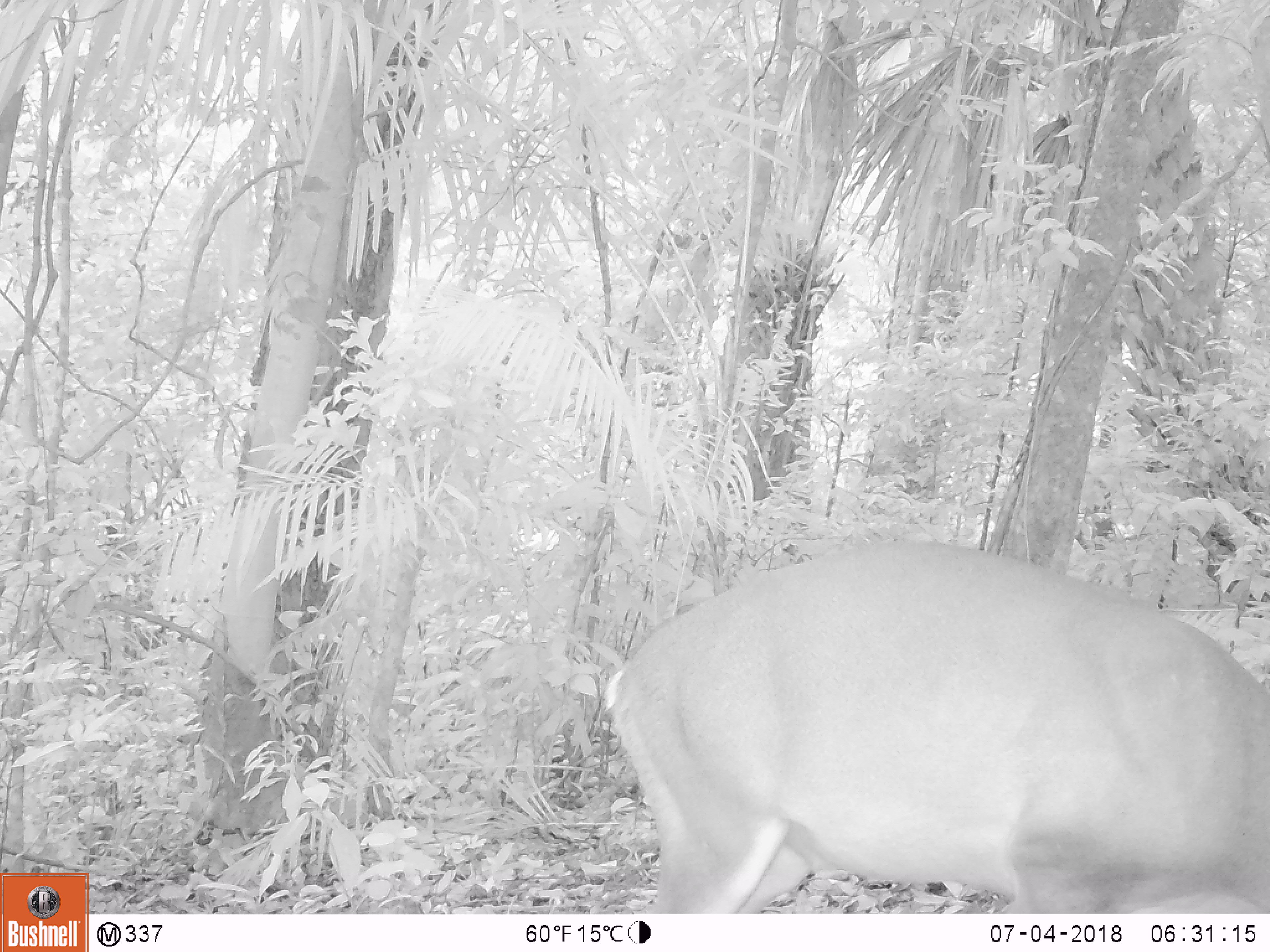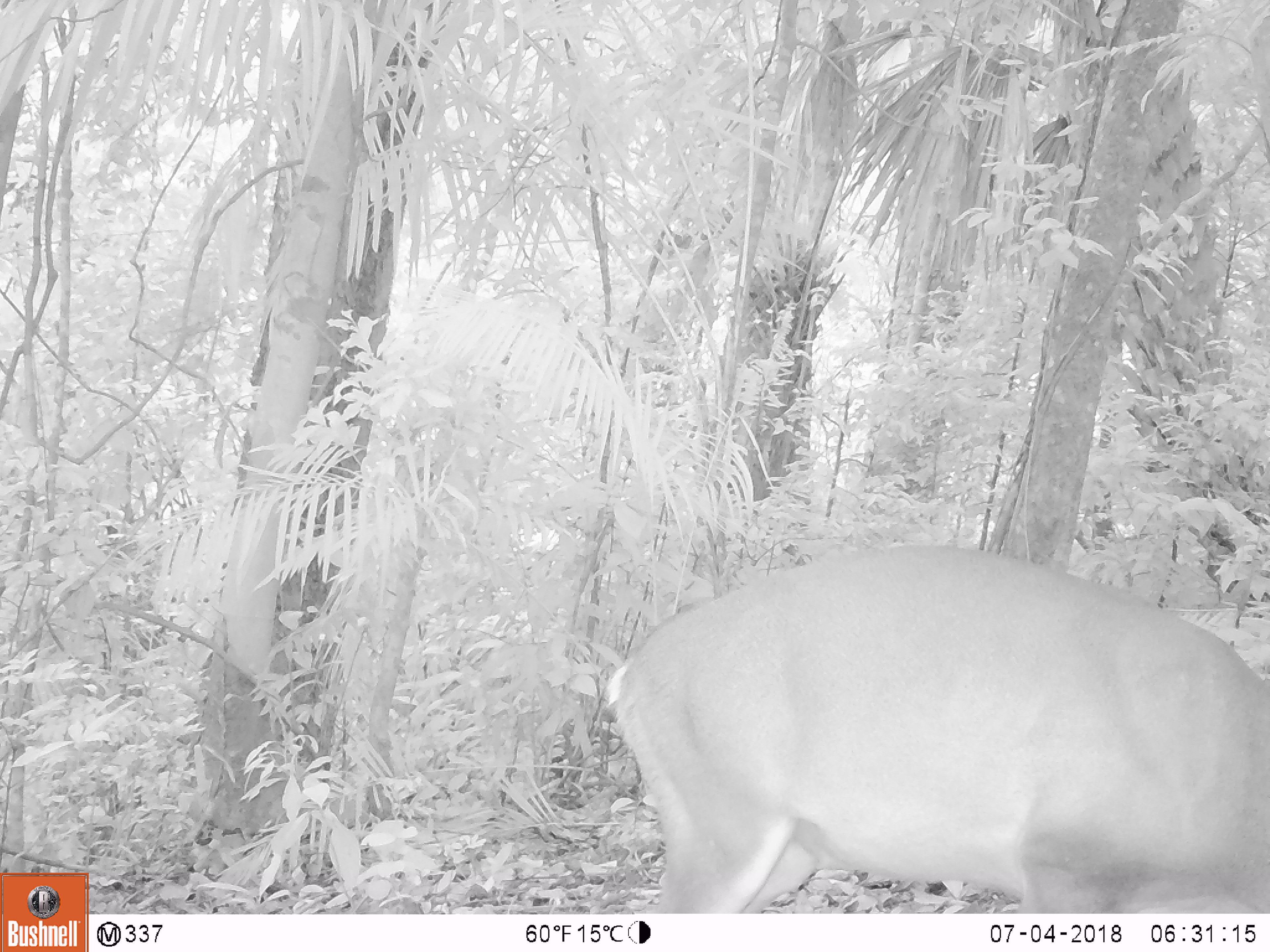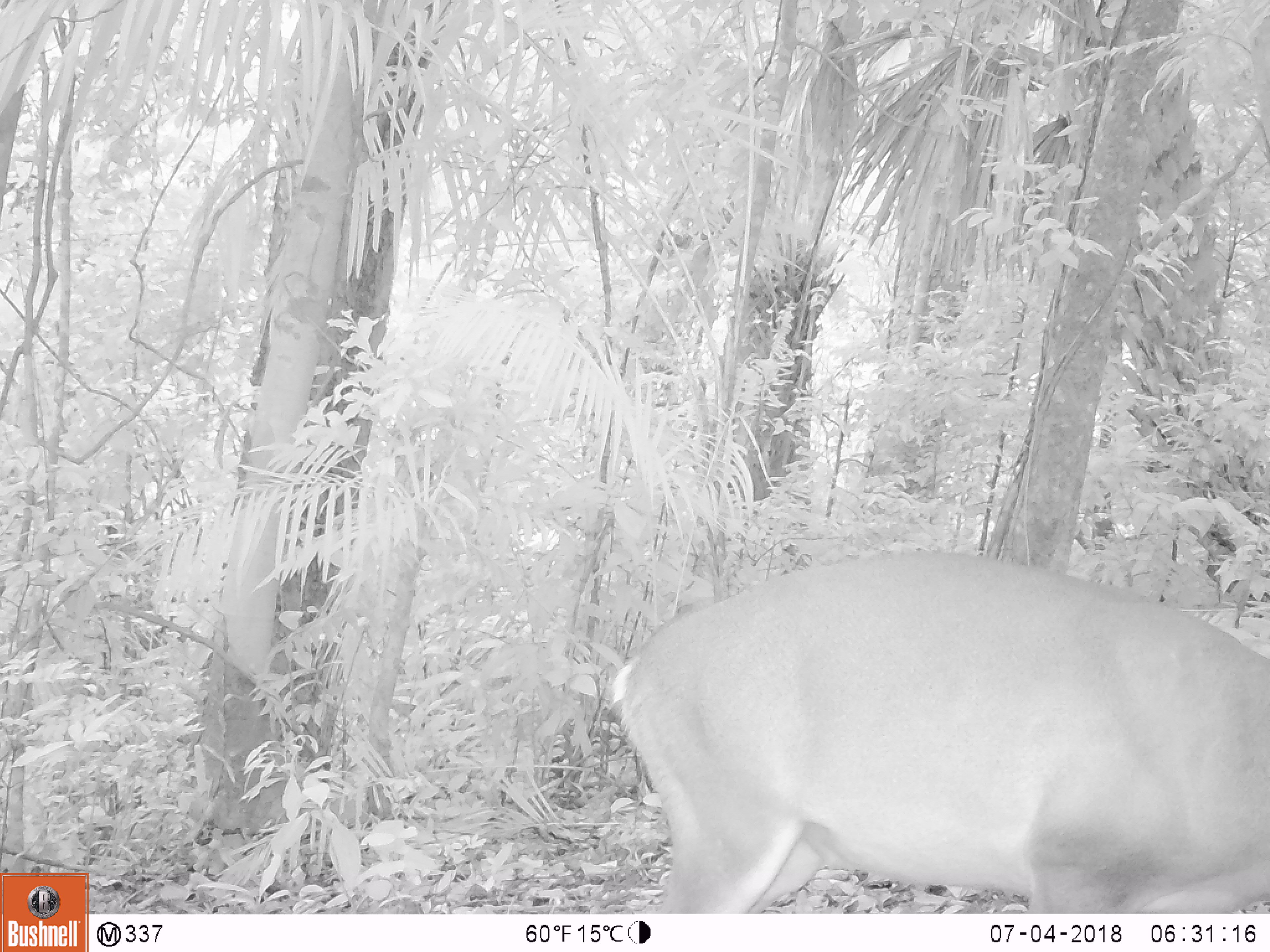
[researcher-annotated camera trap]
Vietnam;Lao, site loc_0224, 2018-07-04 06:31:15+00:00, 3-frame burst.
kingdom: Animalia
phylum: Chordata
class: Mammalia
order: Artiodactyla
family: Cervidae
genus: Muntiacus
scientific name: Muntiacus vuquangensis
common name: large-antlered muntjac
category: large antlered muntjac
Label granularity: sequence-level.